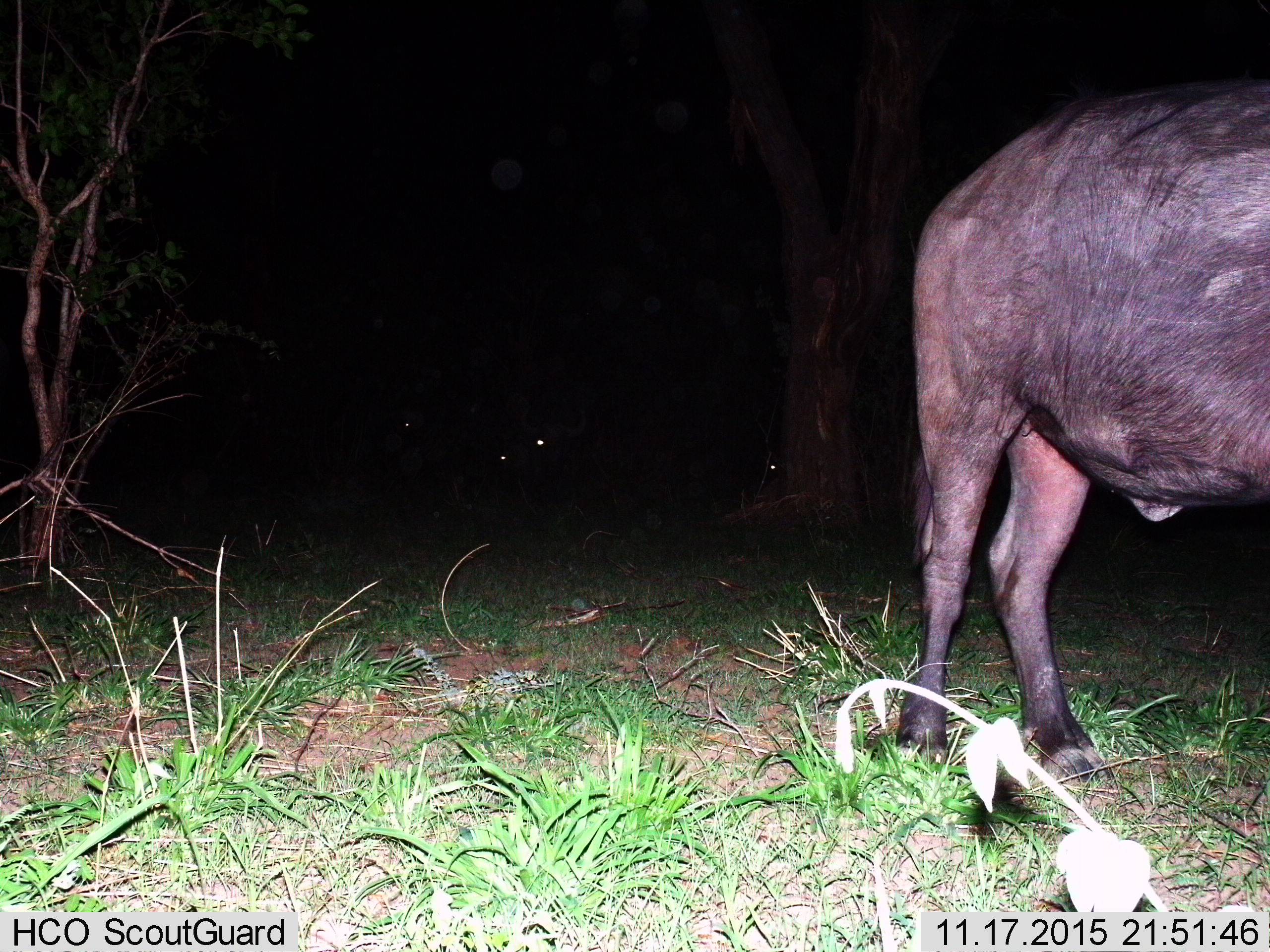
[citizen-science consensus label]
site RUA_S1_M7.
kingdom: Animalia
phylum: Chordata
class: Mammalia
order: Artiodactyla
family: Bovidae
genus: Syncerus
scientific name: Syncerus caffer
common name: african buffalo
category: buffalo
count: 2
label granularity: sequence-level